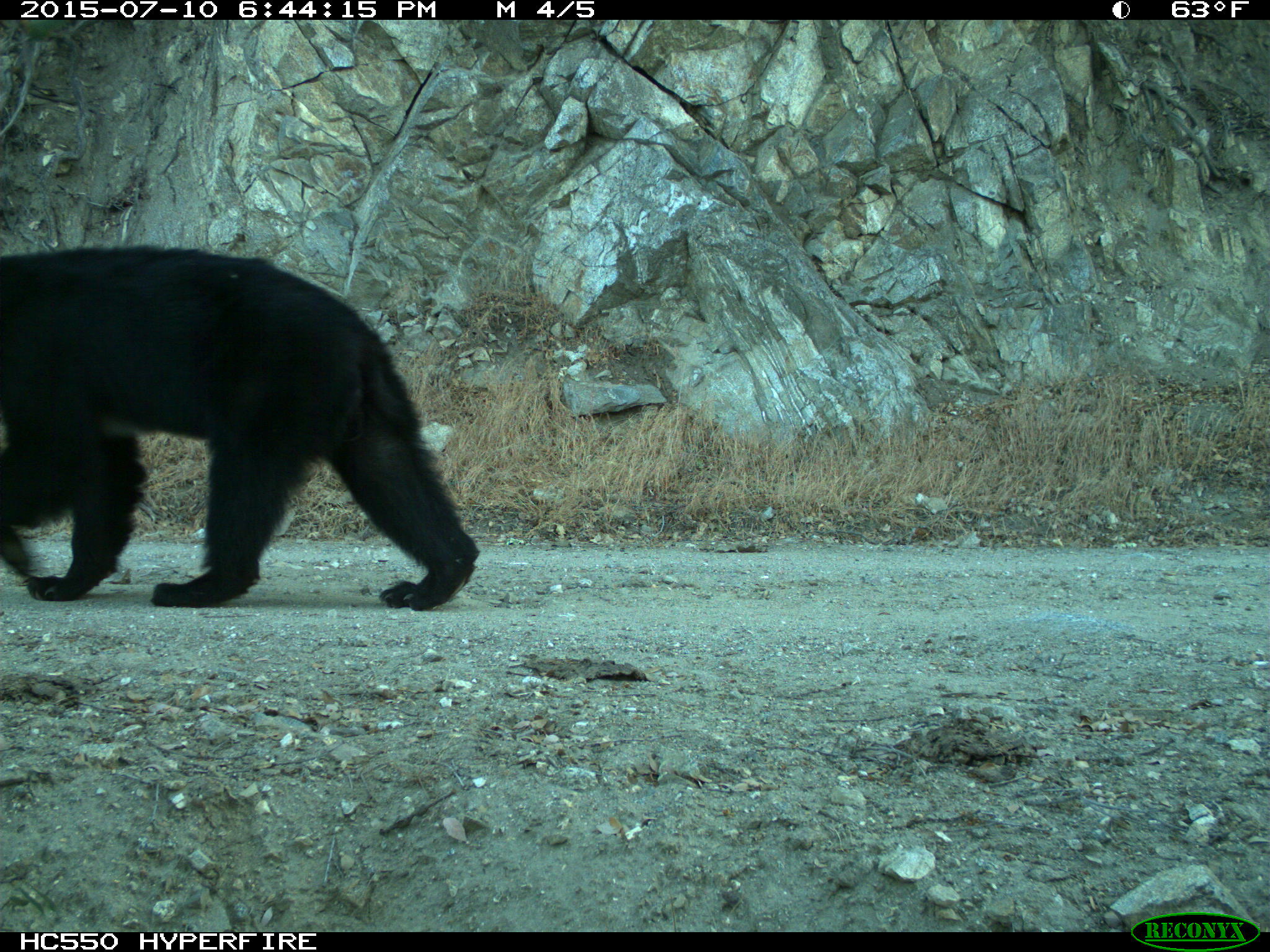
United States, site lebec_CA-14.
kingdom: Animalia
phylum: Chordata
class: Mammalia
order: Carnivora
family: Ursidae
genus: Ursus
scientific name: Ursus americanus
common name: american black bear